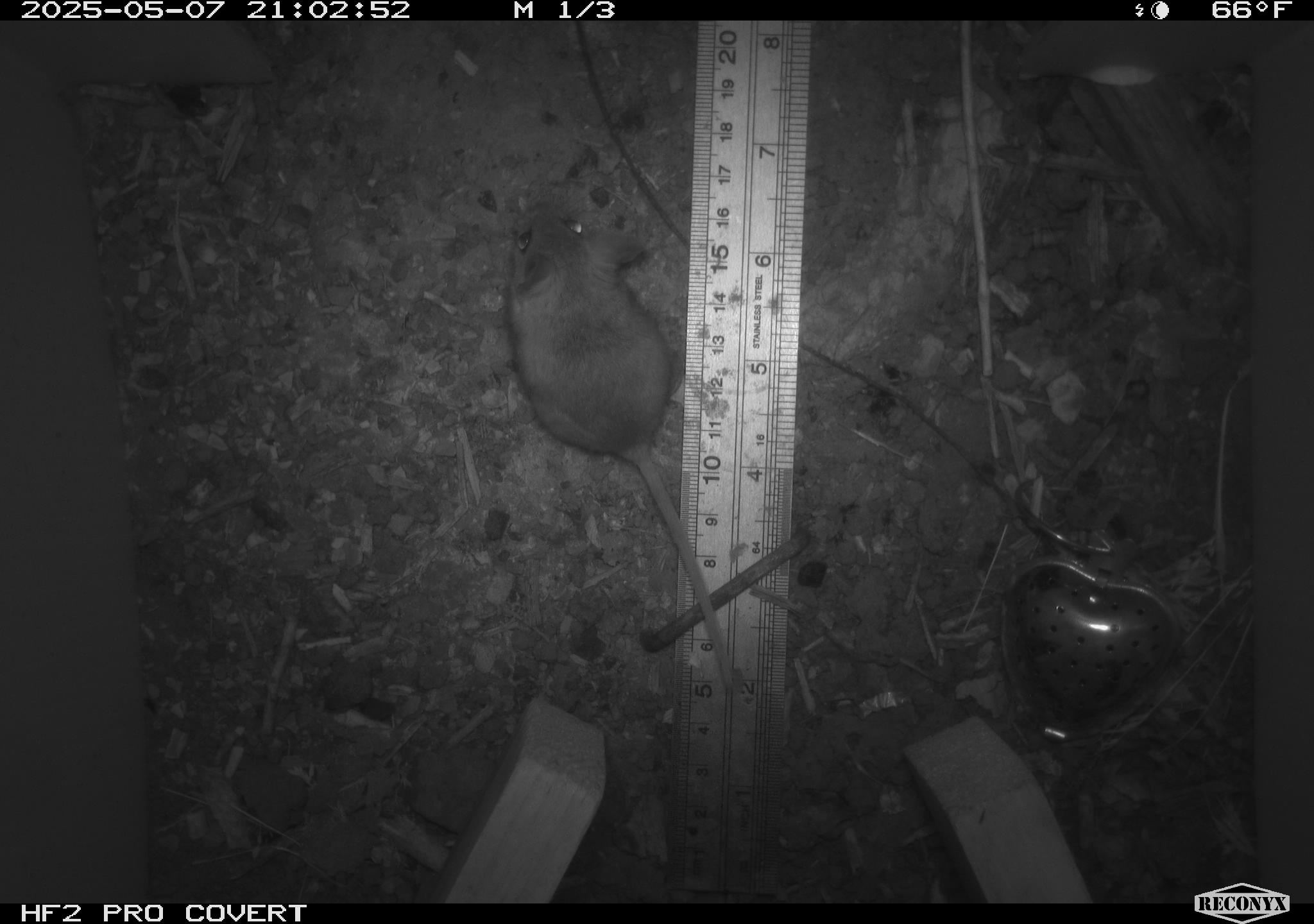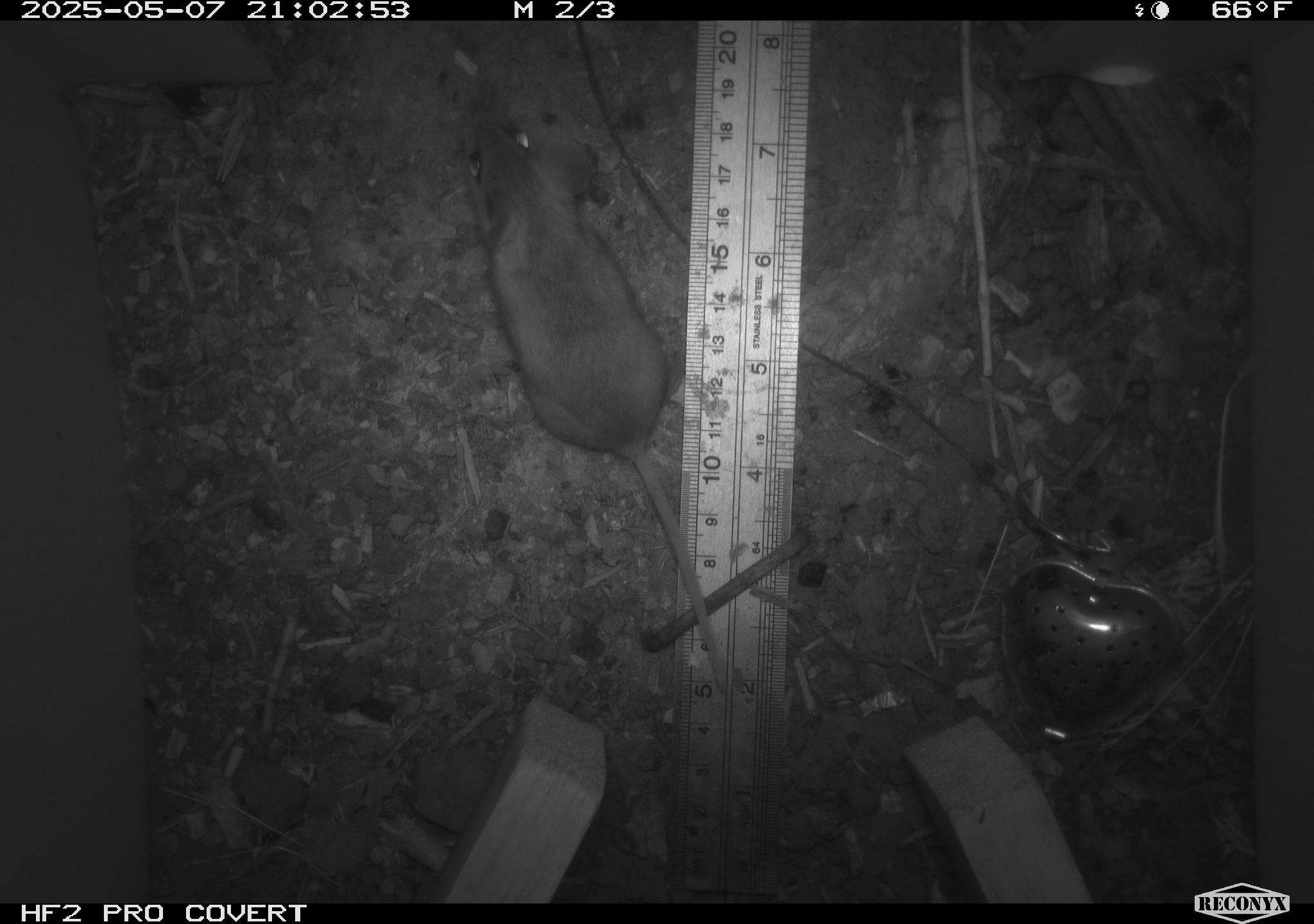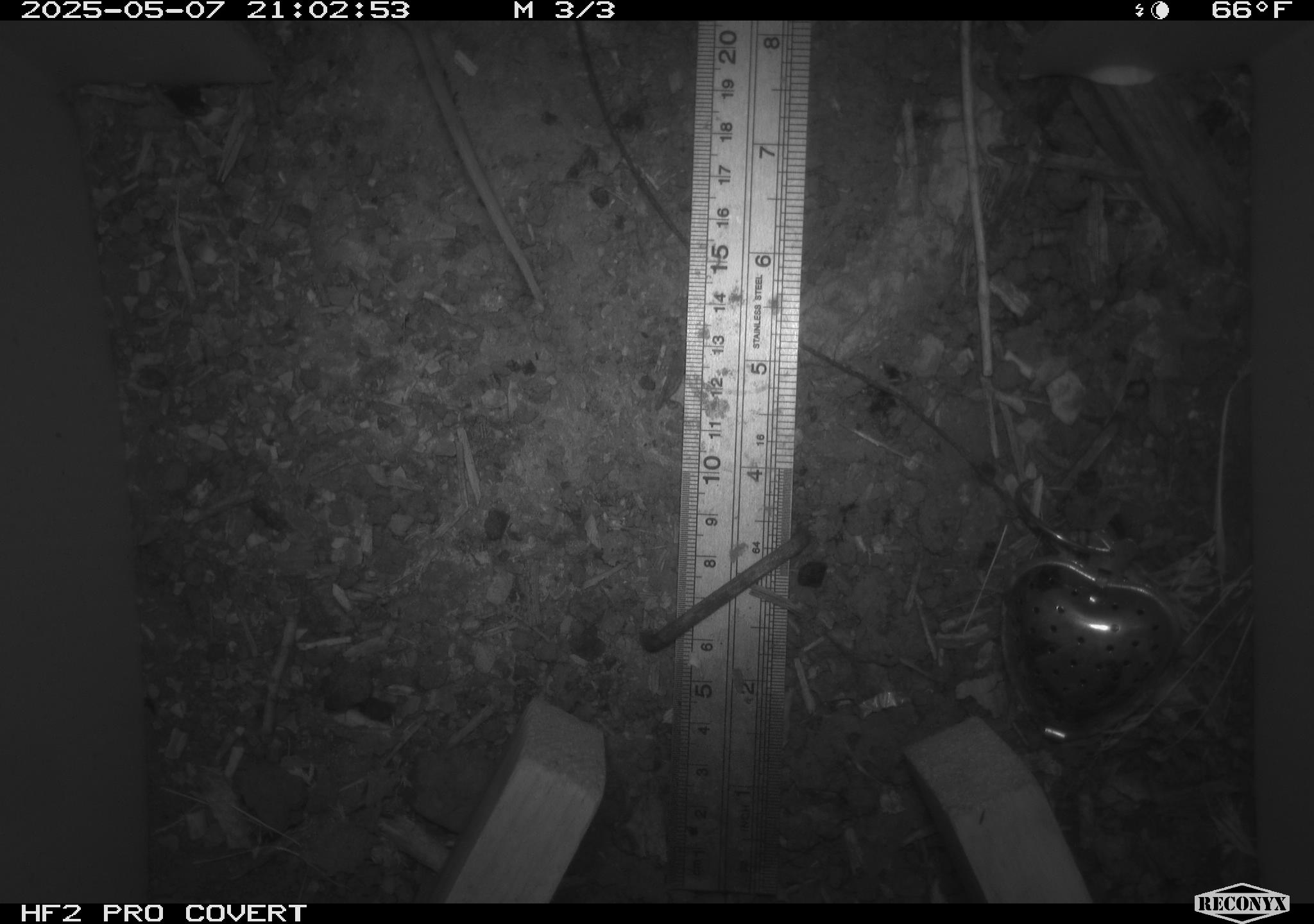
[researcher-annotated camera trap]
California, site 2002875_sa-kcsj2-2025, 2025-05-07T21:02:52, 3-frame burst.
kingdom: Animalia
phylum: Chordata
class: Mammalia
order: Rodentia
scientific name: Rodentia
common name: rodent